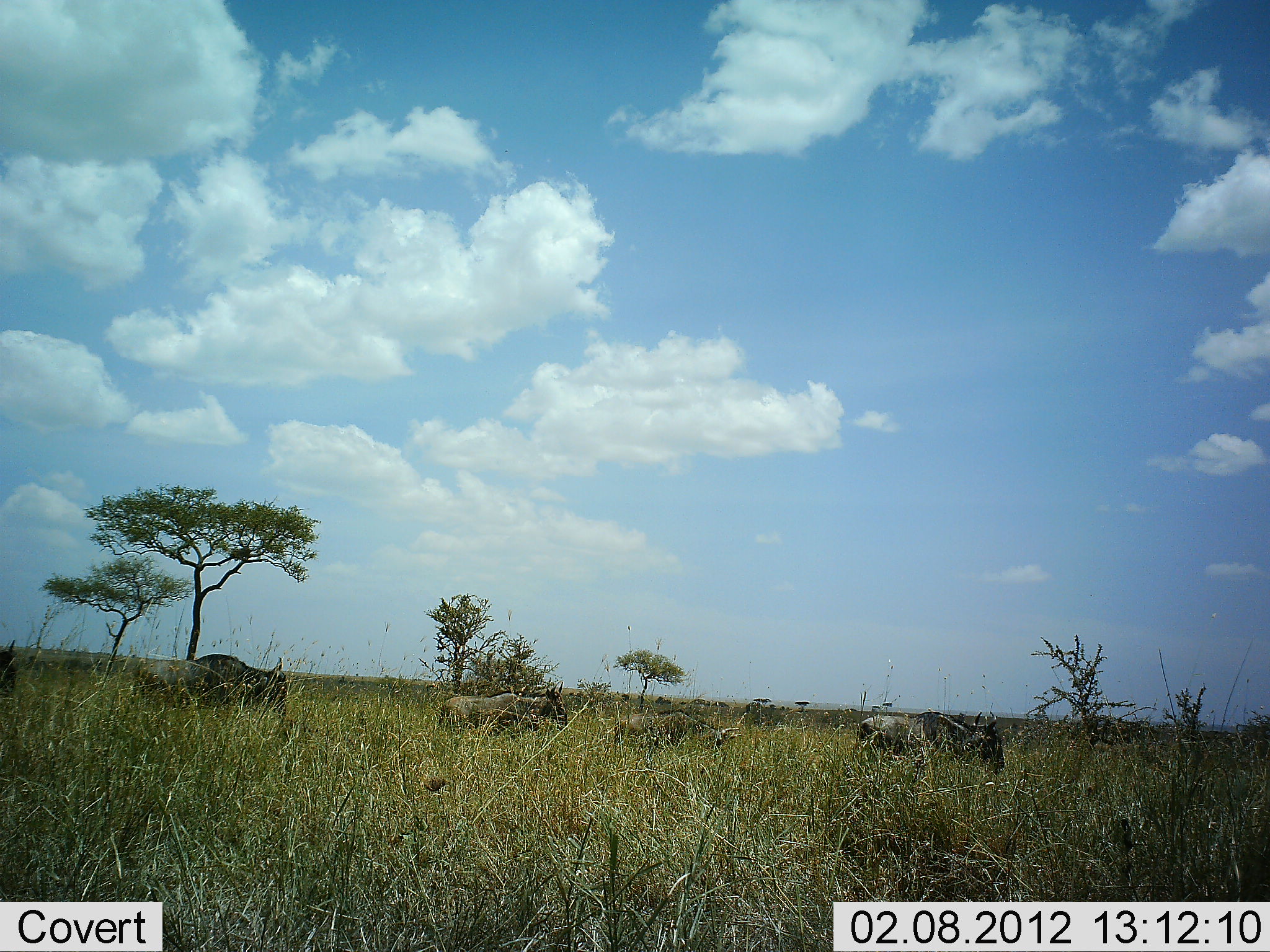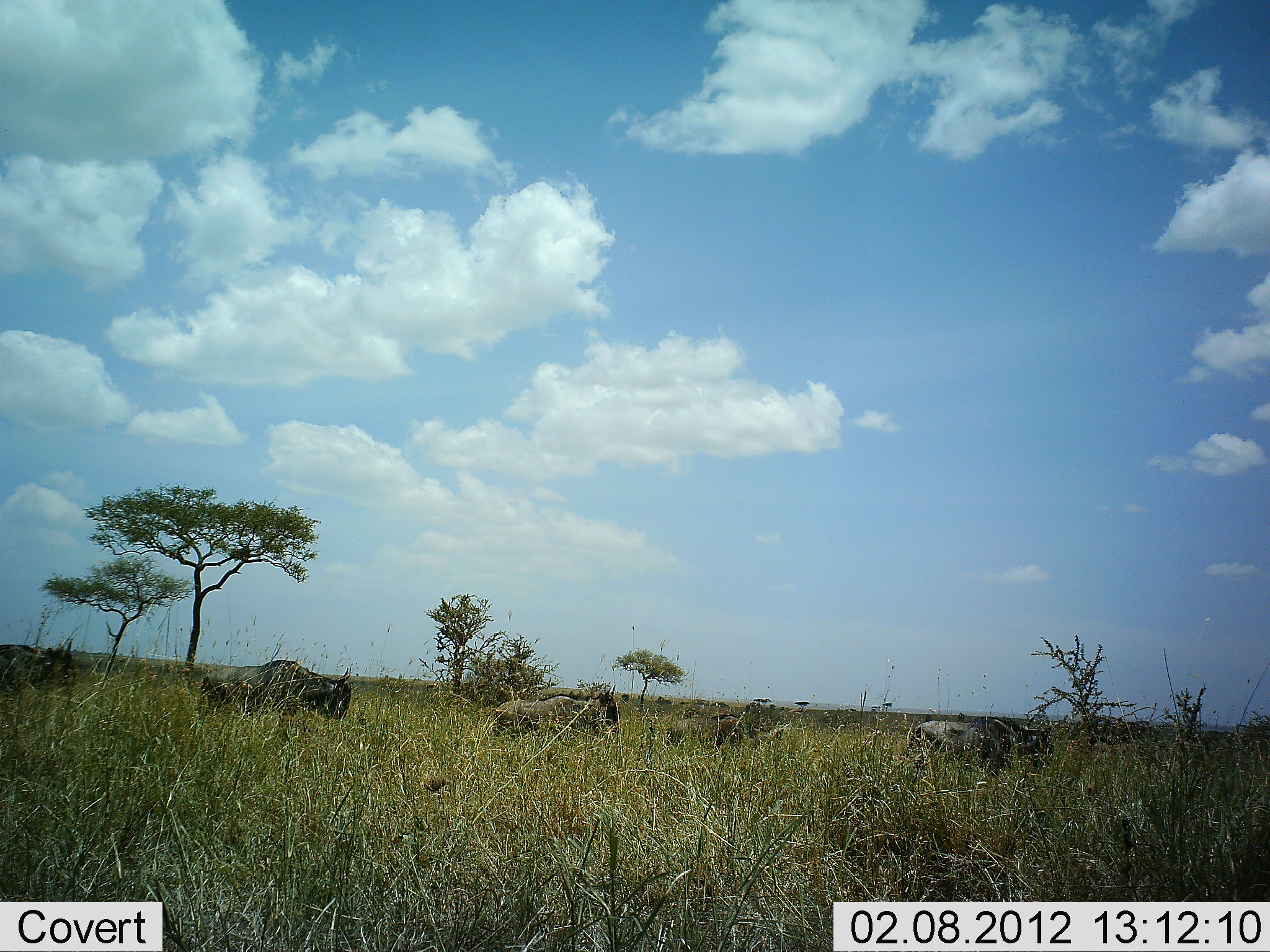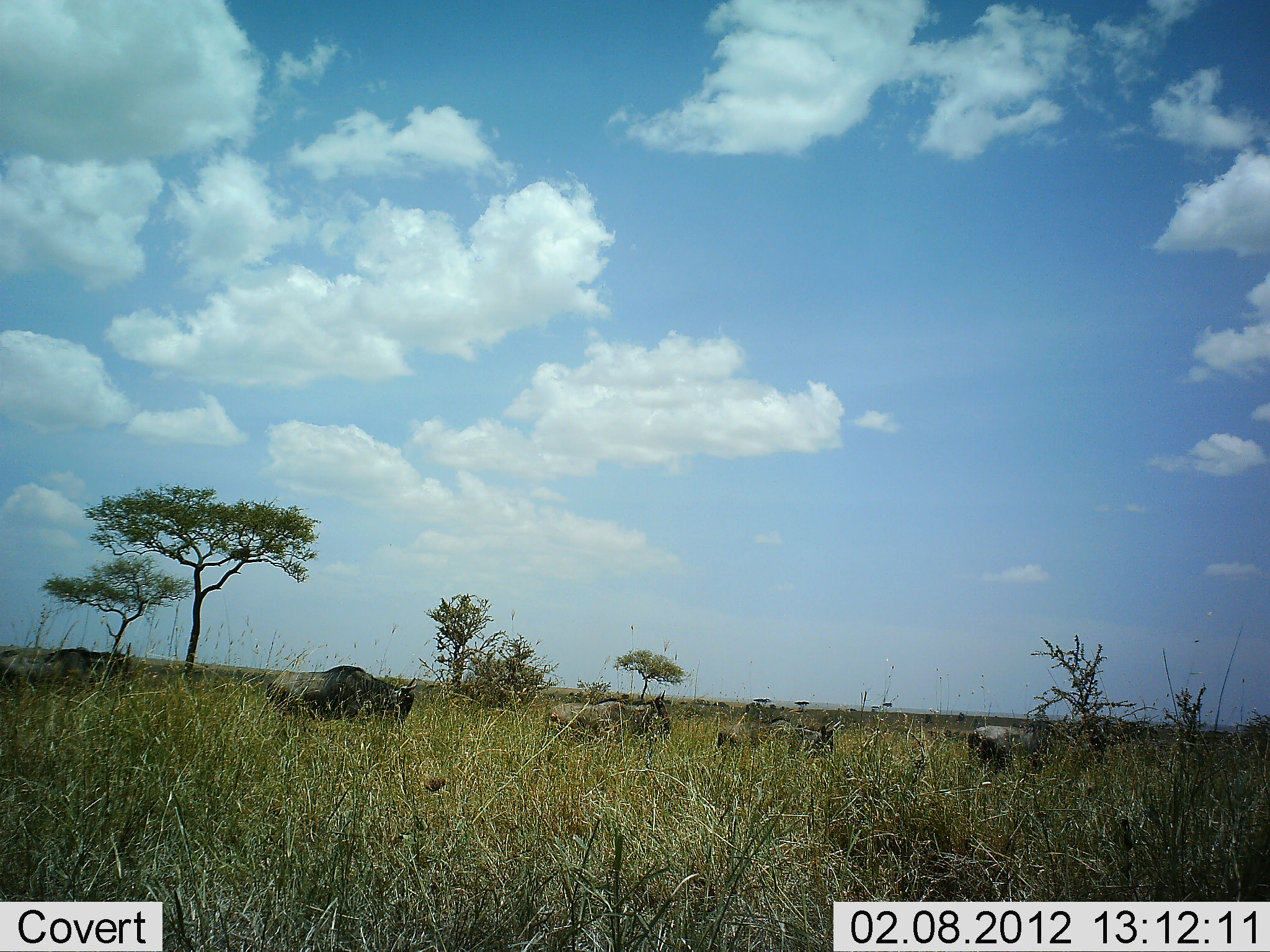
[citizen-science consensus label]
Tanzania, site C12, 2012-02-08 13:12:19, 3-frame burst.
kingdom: Animalia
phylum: Chordata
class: Mammalia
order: Artiodactyla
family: Bovidae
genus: Connochaetes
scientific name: Connochaetes taurinus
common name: blue wildebeest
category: wildebeest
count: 5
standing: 0%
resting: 0%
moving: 100%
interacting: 0%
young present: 4%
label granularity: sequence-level